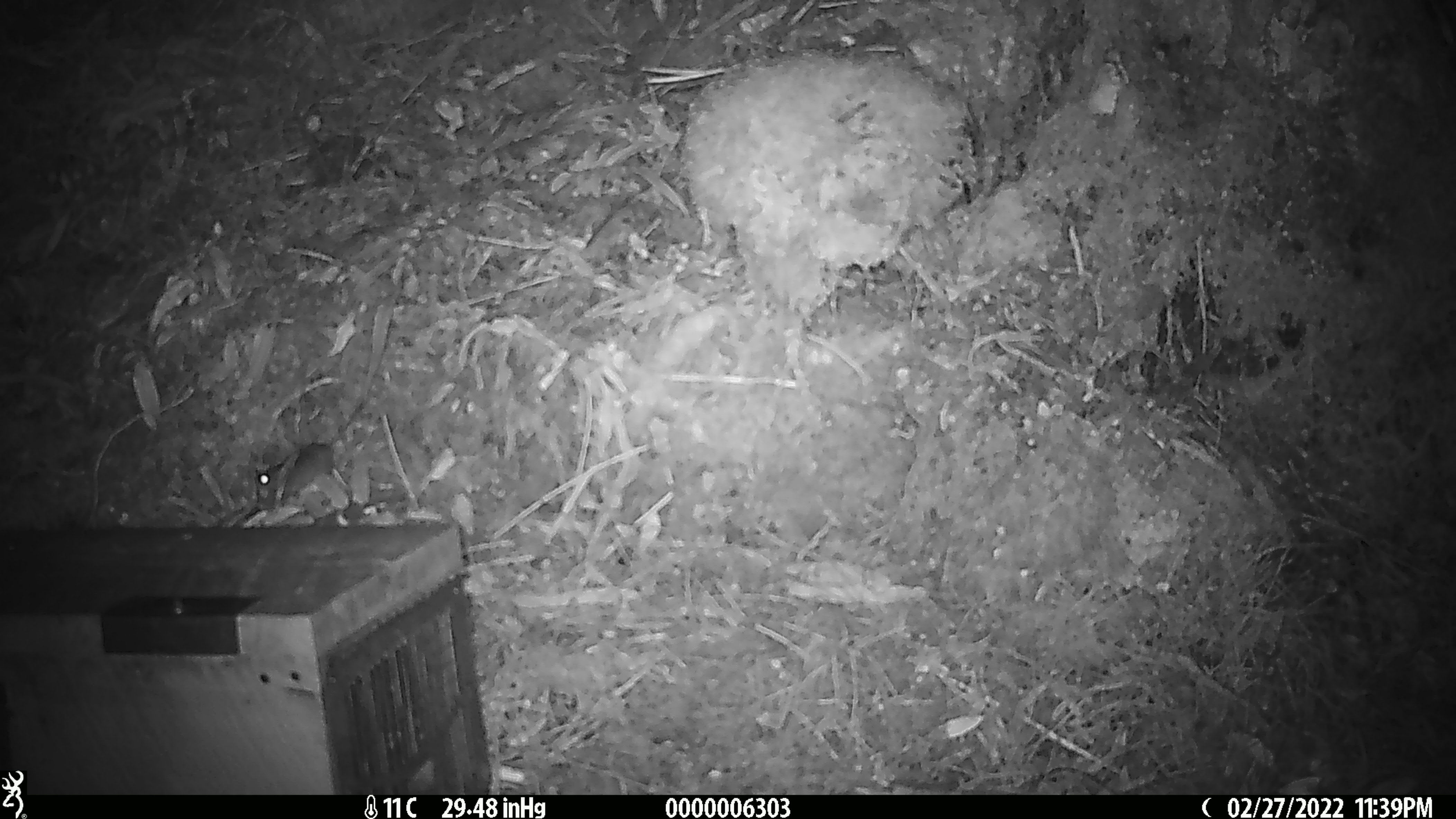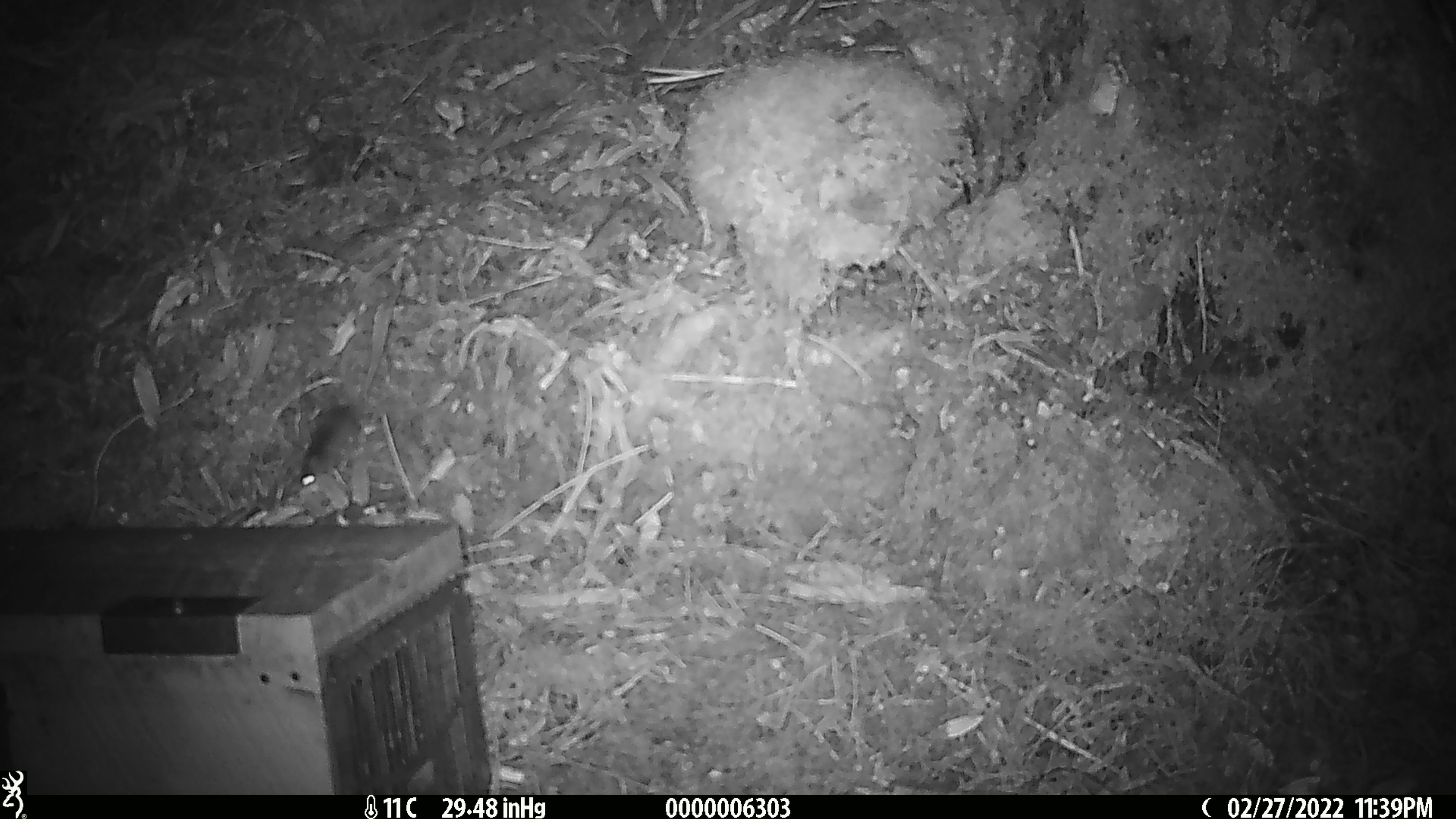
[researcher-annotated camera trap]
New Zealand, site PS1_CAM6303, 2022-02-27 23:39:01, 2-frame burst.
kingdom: Animalia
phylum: Chordata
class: Mammalia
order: Rodentia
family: Muridae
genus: Mus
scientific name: Mus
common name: mouse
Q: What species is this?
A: Mouse (Mus).